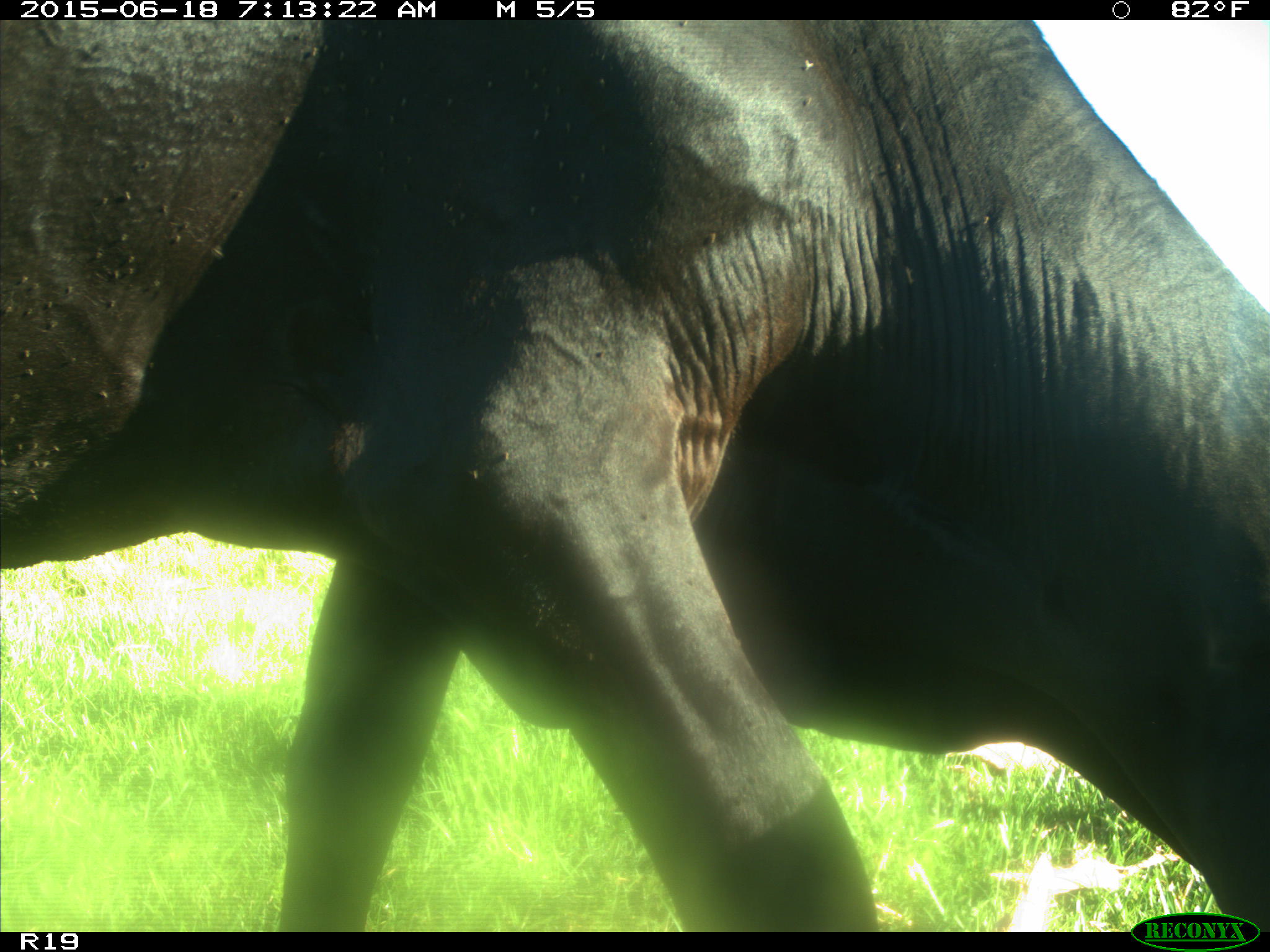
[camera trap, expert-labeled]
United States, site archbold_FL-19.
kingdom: Animalia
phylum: Chordata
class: Mammalia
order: Artiodactyla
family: Bovidae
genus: Bos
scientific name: Bos taurus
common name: domestic cow